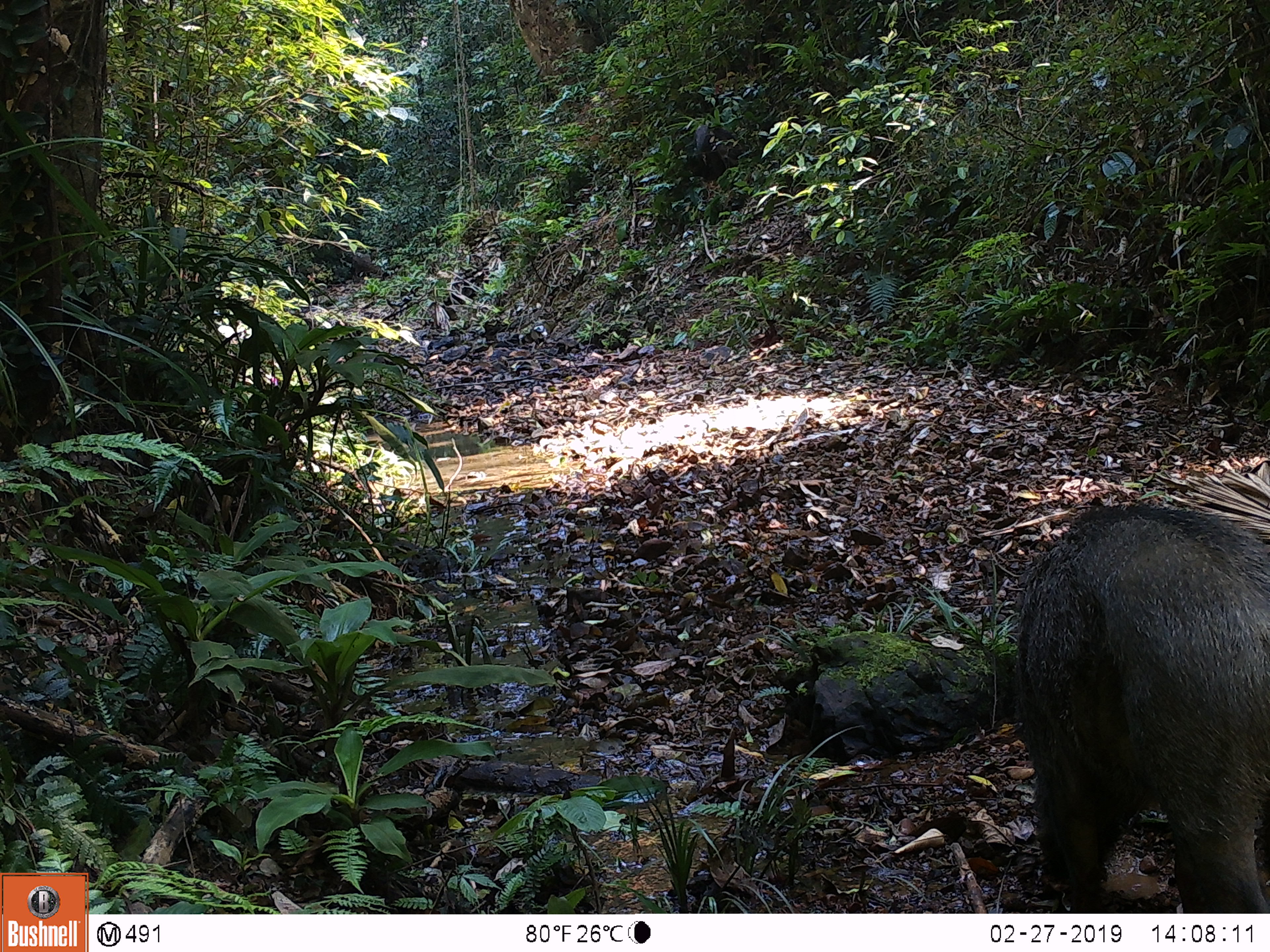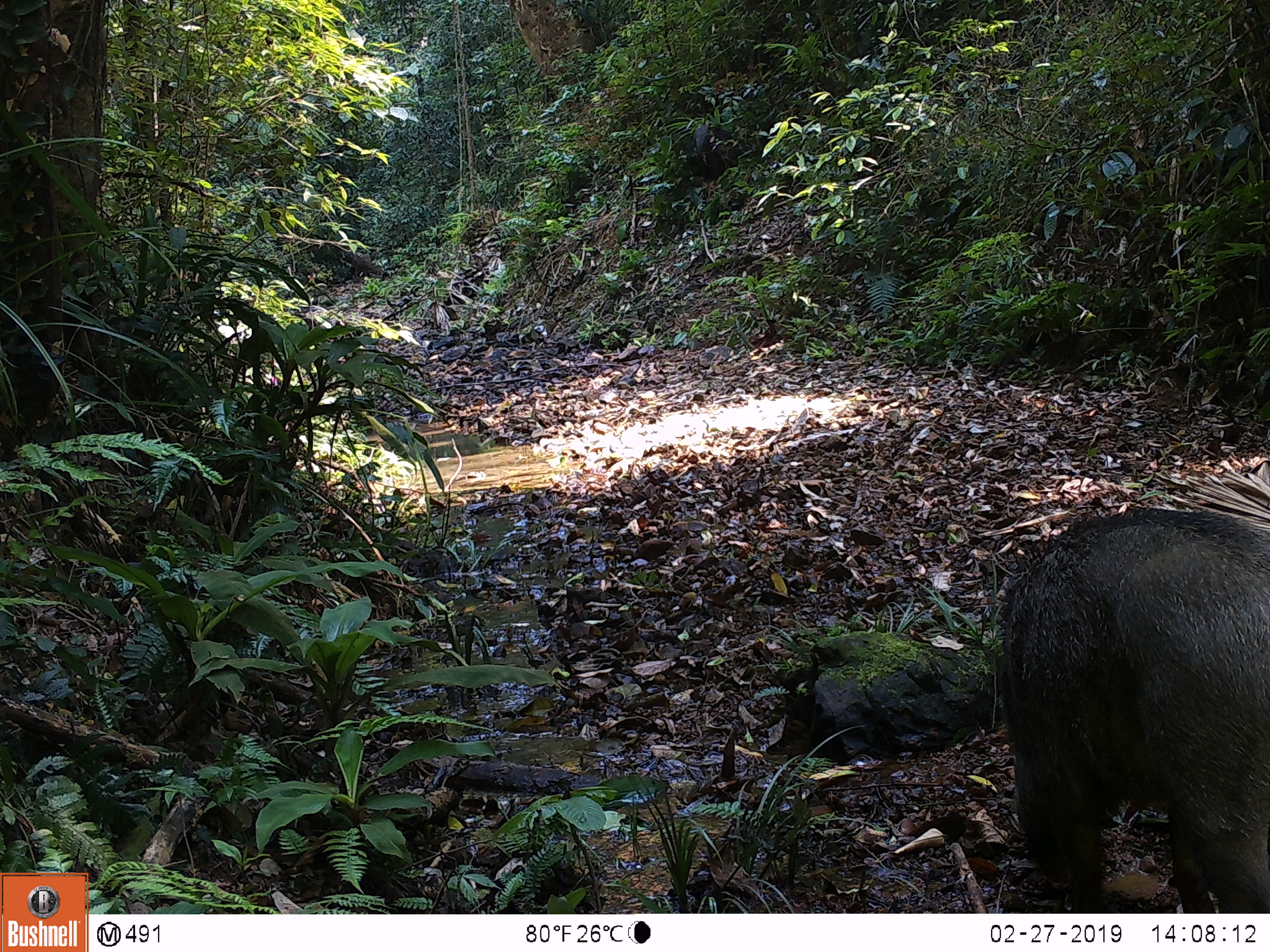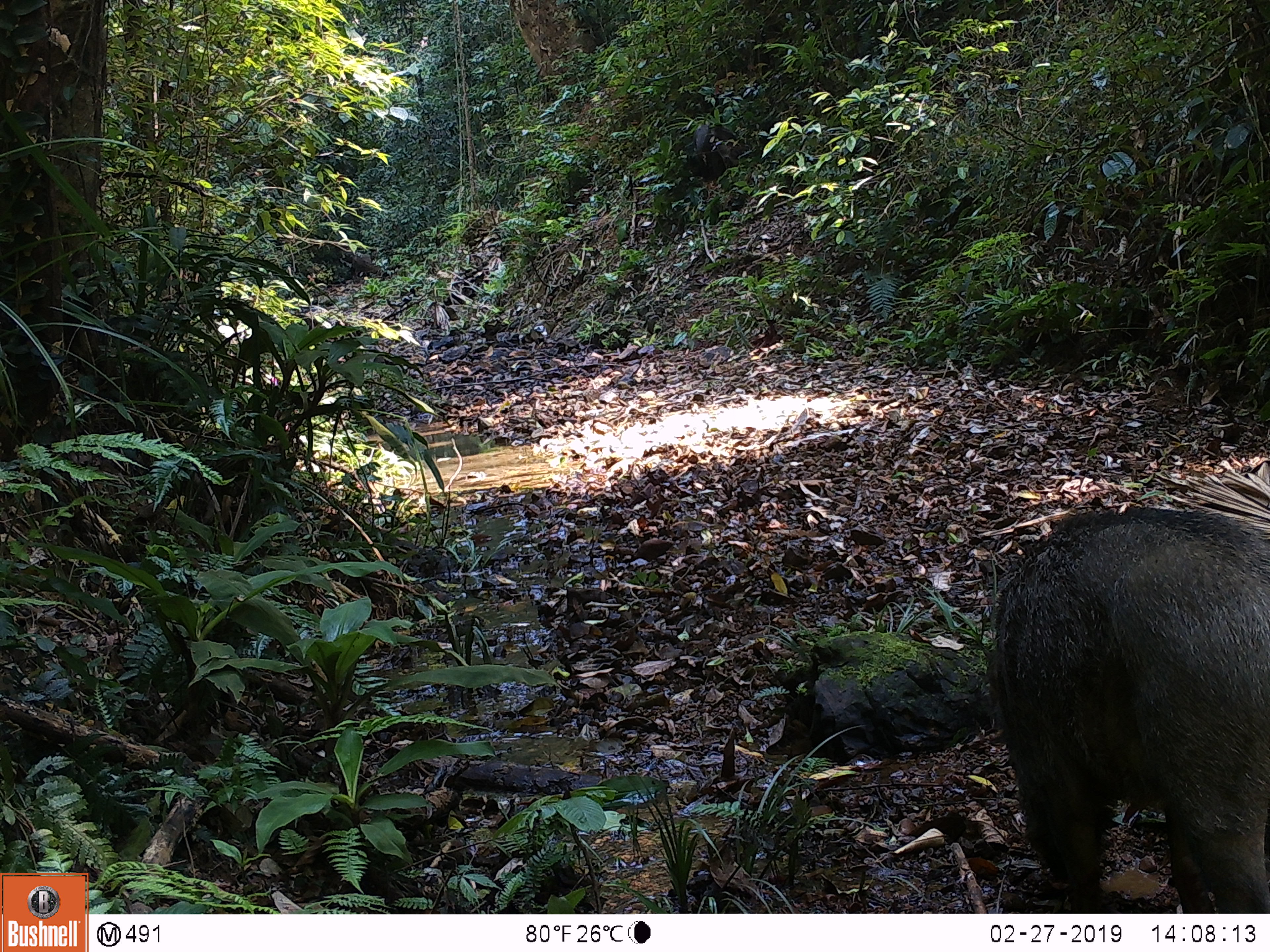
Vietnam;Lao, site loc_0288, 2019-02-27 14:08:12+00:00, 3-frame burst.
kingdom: Animalia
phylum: Chordata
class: Mammalia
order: Artiodactyla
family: Suidae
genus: Sus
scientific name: Sus scrofa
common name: eurasian wild pig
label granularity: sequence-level